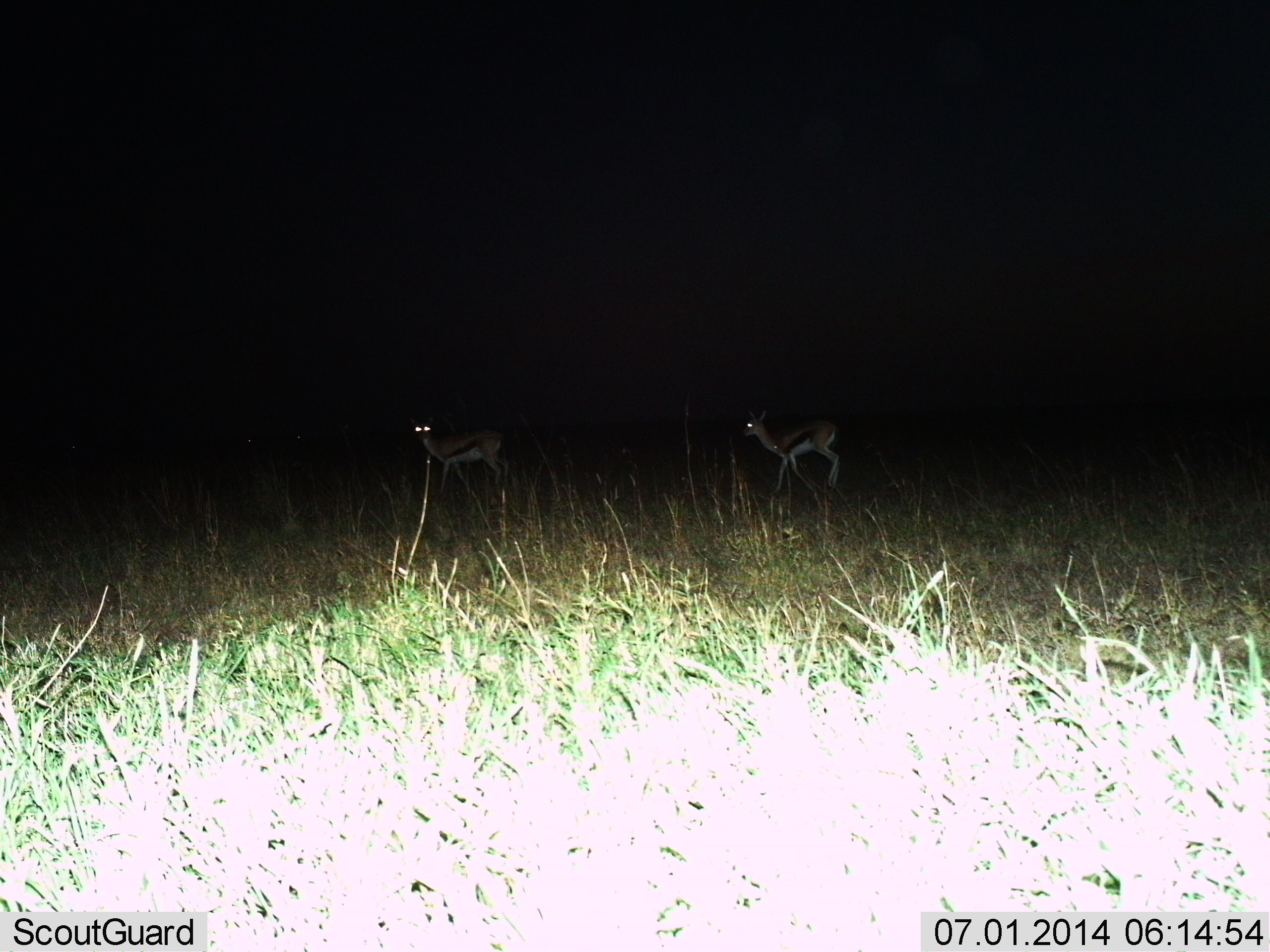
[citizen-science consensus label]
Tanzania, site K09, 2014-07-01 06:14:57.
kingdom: Animalia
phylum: Chordata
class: Mammalia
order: Artiodactyla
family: Bovidae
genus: Eudorcas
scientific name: Eudorcas thomsonii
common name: thomson's gazelle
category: gazellethomsons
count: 2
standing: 50%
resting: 0%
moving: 50%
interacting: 0%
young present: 0%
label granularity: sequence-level